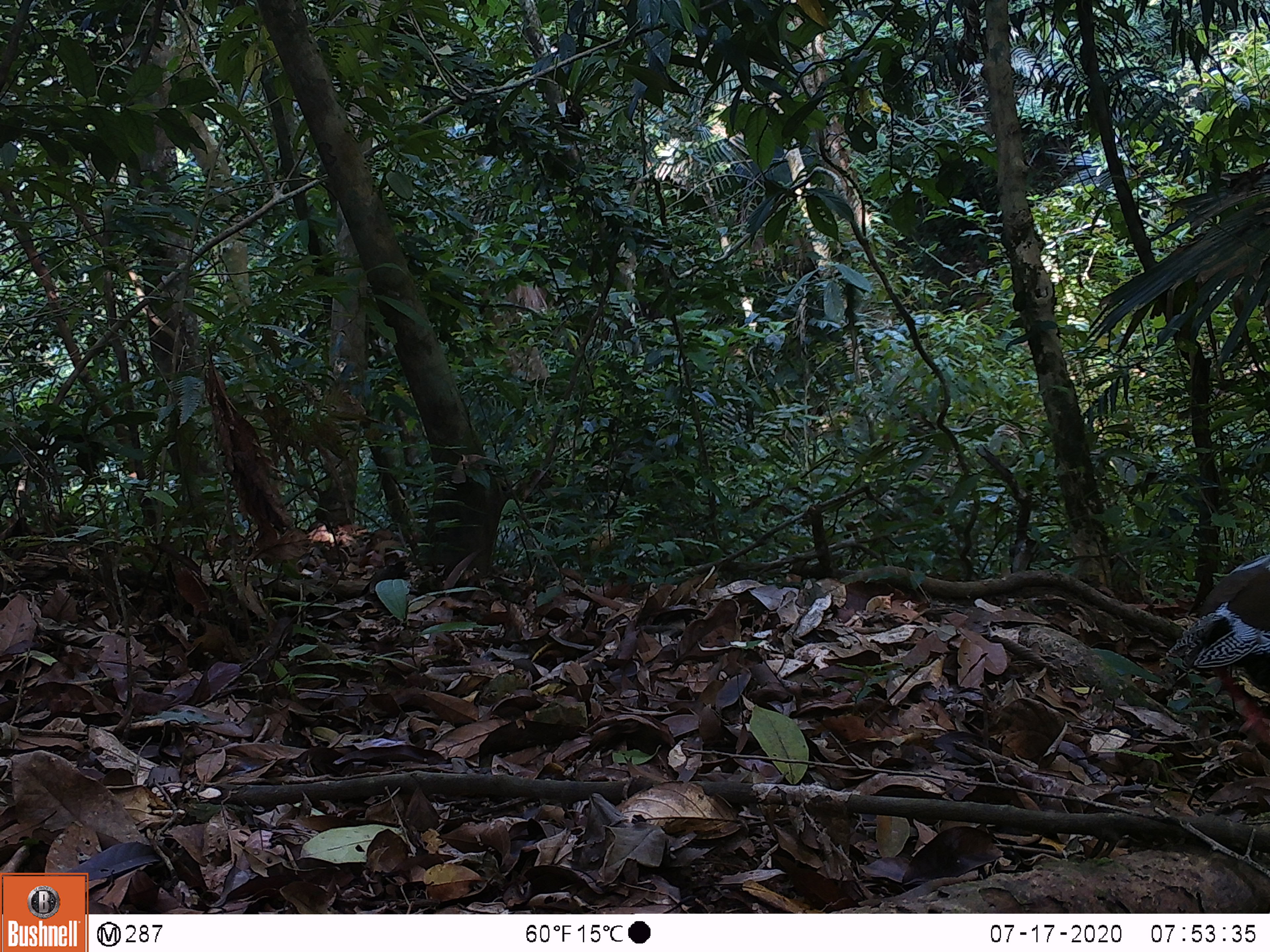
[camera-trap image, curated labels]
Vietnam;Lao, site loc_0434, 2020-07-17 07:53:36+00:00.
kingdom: Animalia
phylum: Chordata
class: Aves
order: Galliformes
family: Phasianidae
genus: Lophura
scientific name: Lophura nycthemera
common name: silver pheasant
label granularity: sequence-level